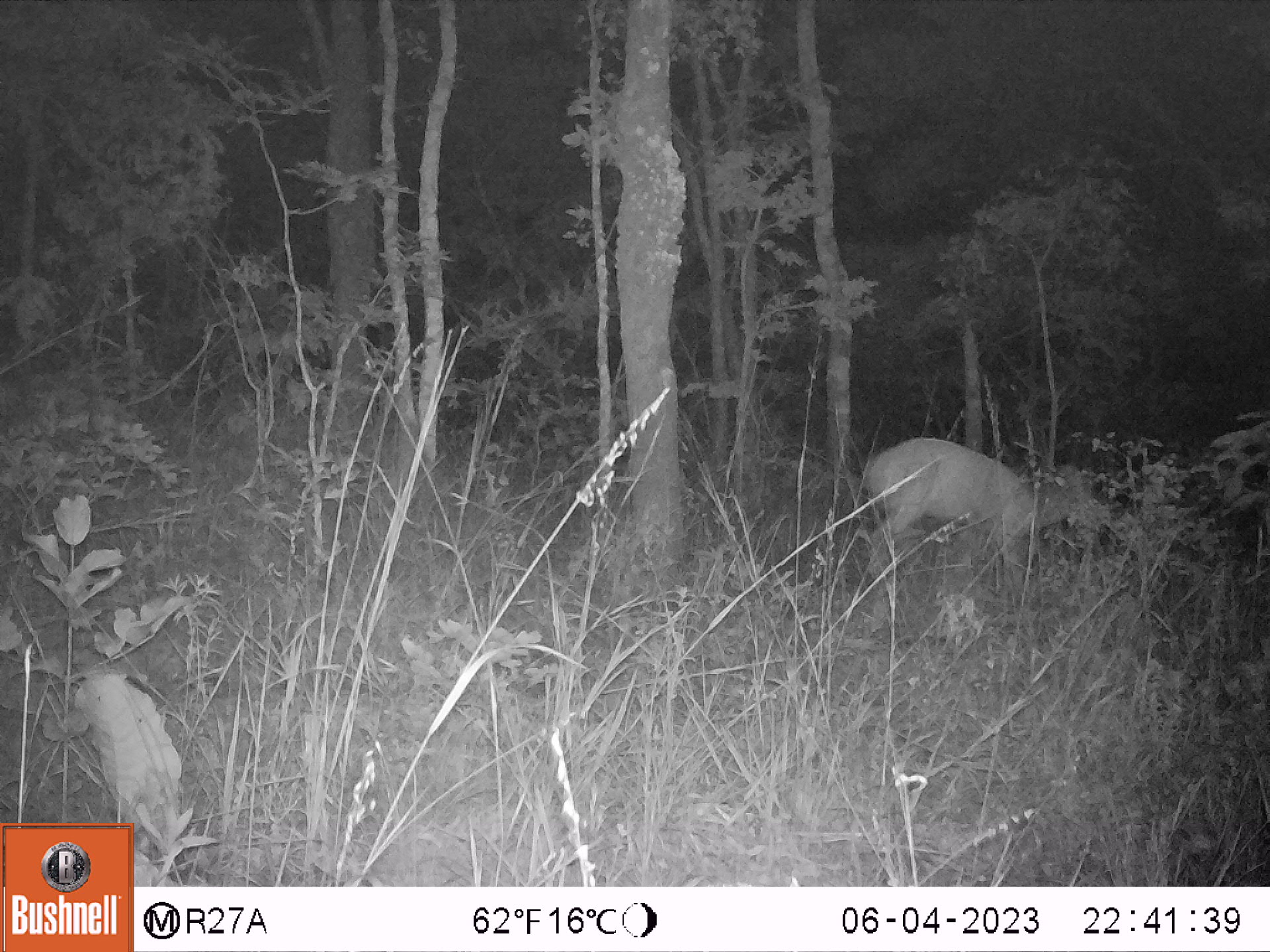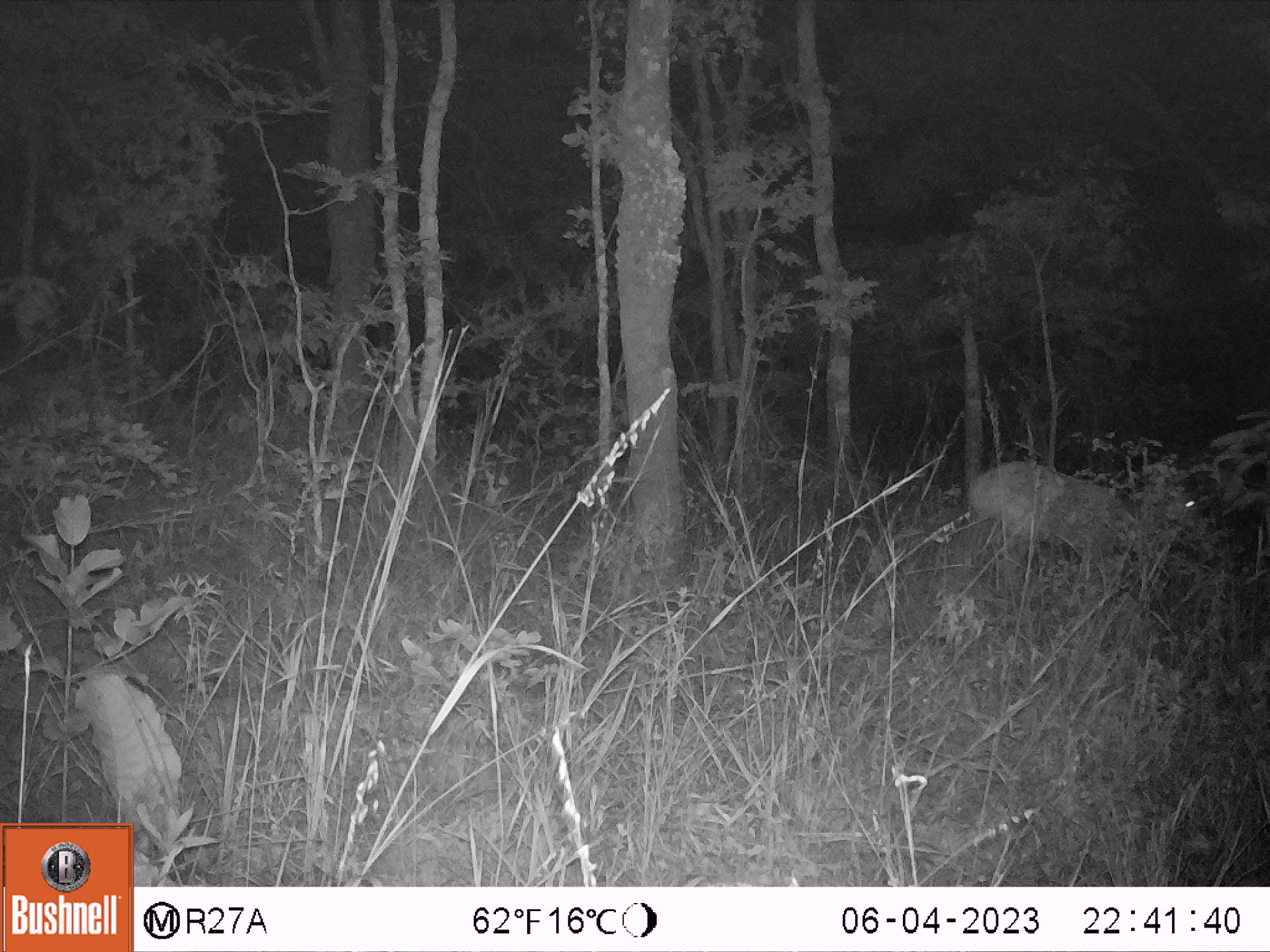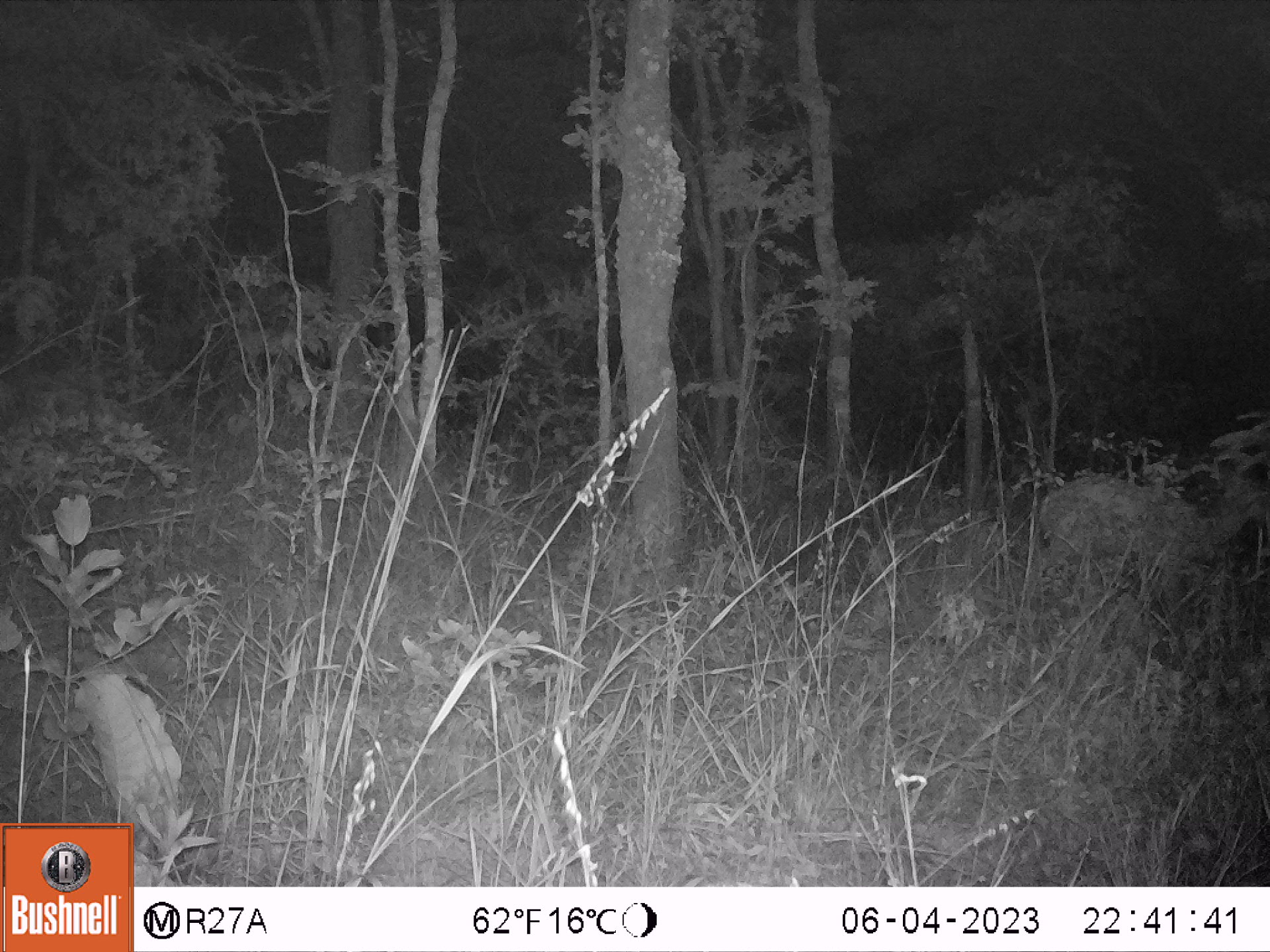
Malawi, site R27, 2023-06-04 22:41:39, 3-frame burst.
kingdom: Animalia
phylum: Chordata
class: Mammalia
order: Artiodactyla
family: Bovidae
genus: Tragelaphus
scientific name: Tragelaphus sylvaticus sylvaticus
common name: cape bushbuck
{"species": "cape bushbuck (Tragelaphus sylvaticus sylvaticus)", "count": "1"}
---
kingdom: Animalia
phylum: Chordata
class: Mammalia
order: Artiodactyla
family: Bovidae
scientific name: Antilopinae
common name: small antelope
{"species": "small antelope (Antilopinae)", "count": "1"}